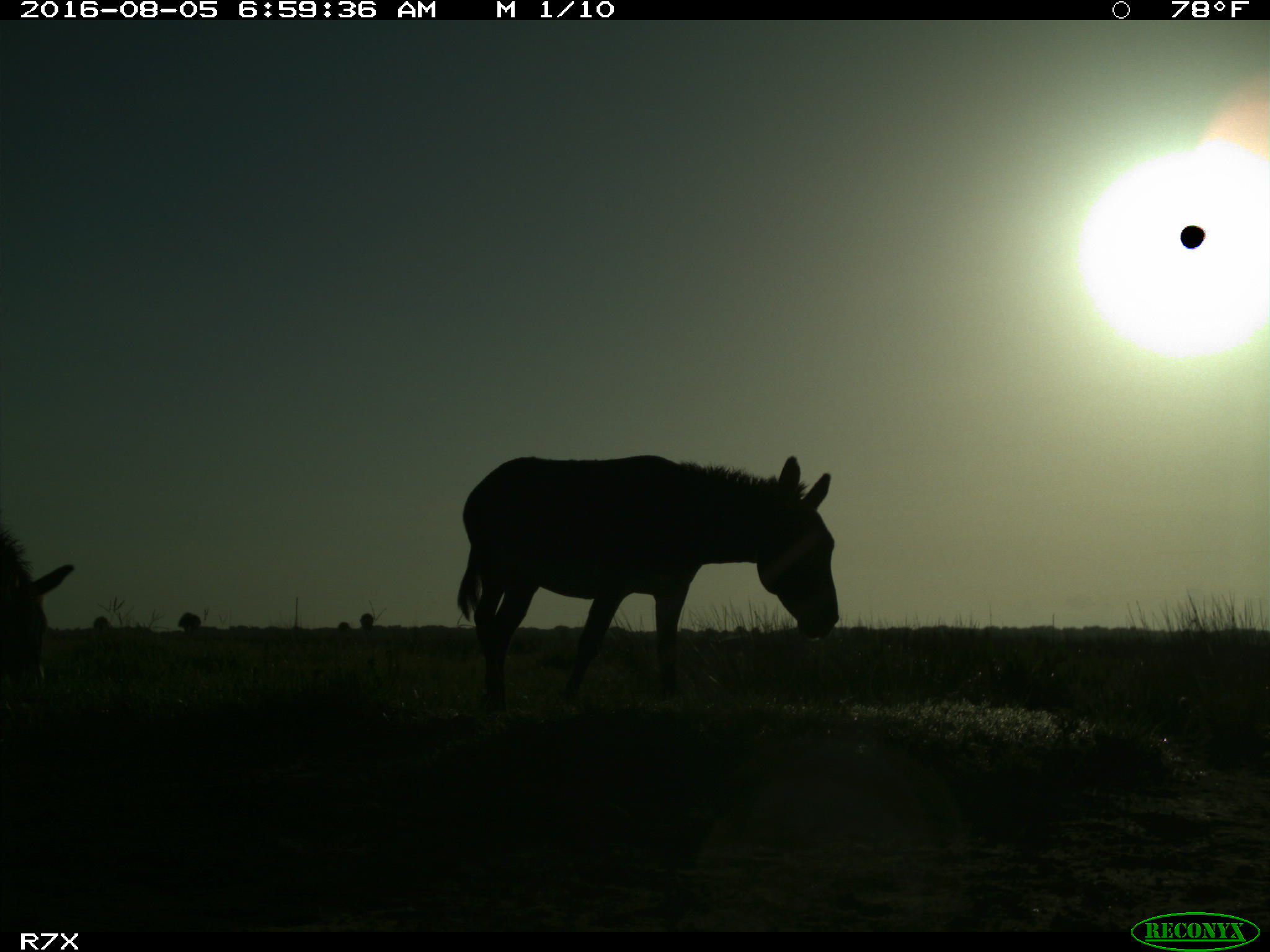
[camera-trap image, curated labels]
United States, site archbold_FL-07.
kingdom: Animalia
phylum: Chordata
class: Mammalia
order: Perissodactyla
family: Equidae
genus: Equus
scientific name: Equus africanus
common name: african wild ass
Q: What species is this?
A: Equus africanus (african wild ass).